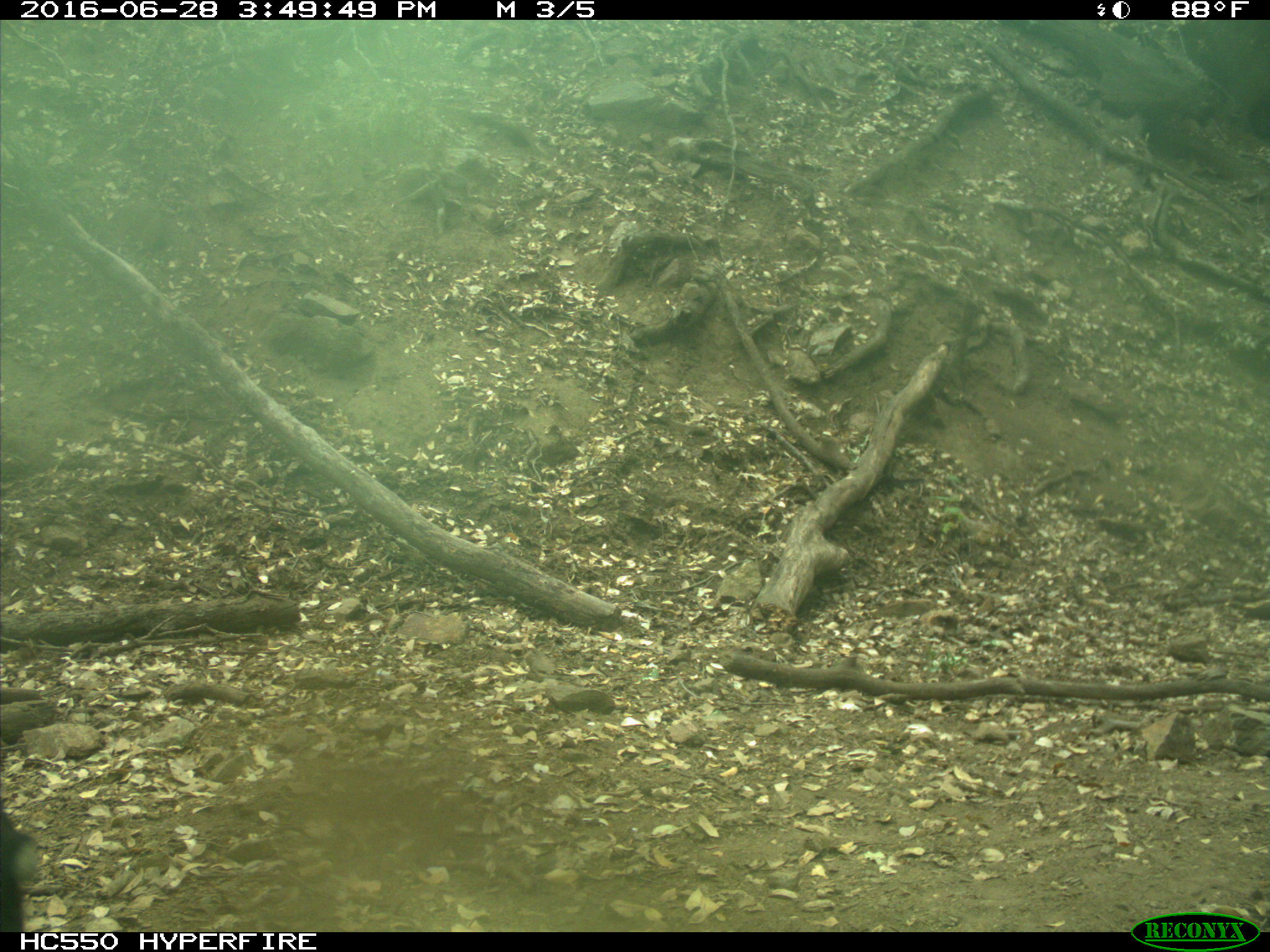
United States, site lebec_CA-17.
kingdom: Animalia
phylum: Chordata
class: Mammalia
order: Artiodactyla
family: Bovidae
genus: Bos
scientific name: Bos taurus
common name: domestic cow